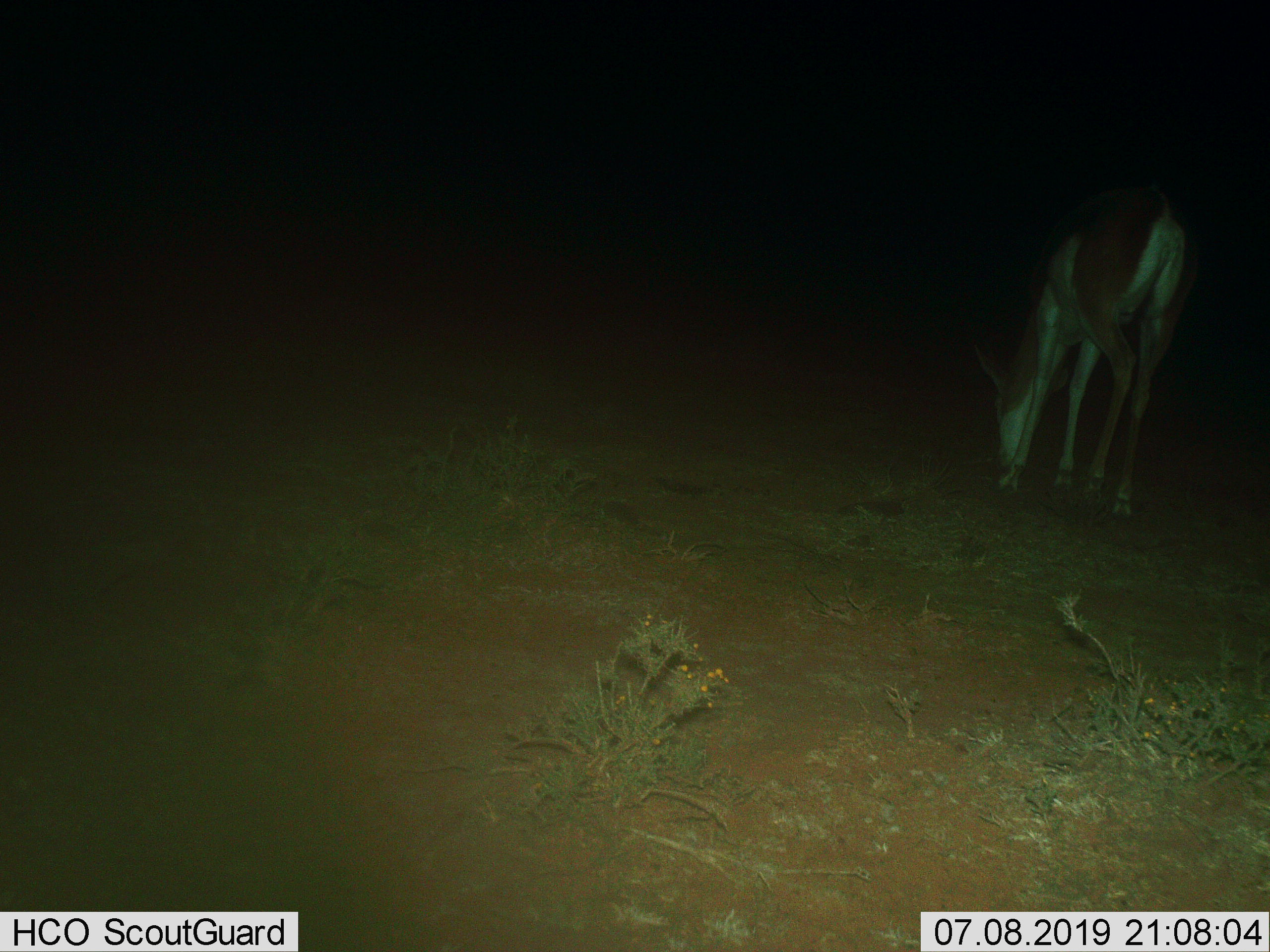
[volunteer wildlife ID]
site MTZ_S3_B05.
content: unidentified animal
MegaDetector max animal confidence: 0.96